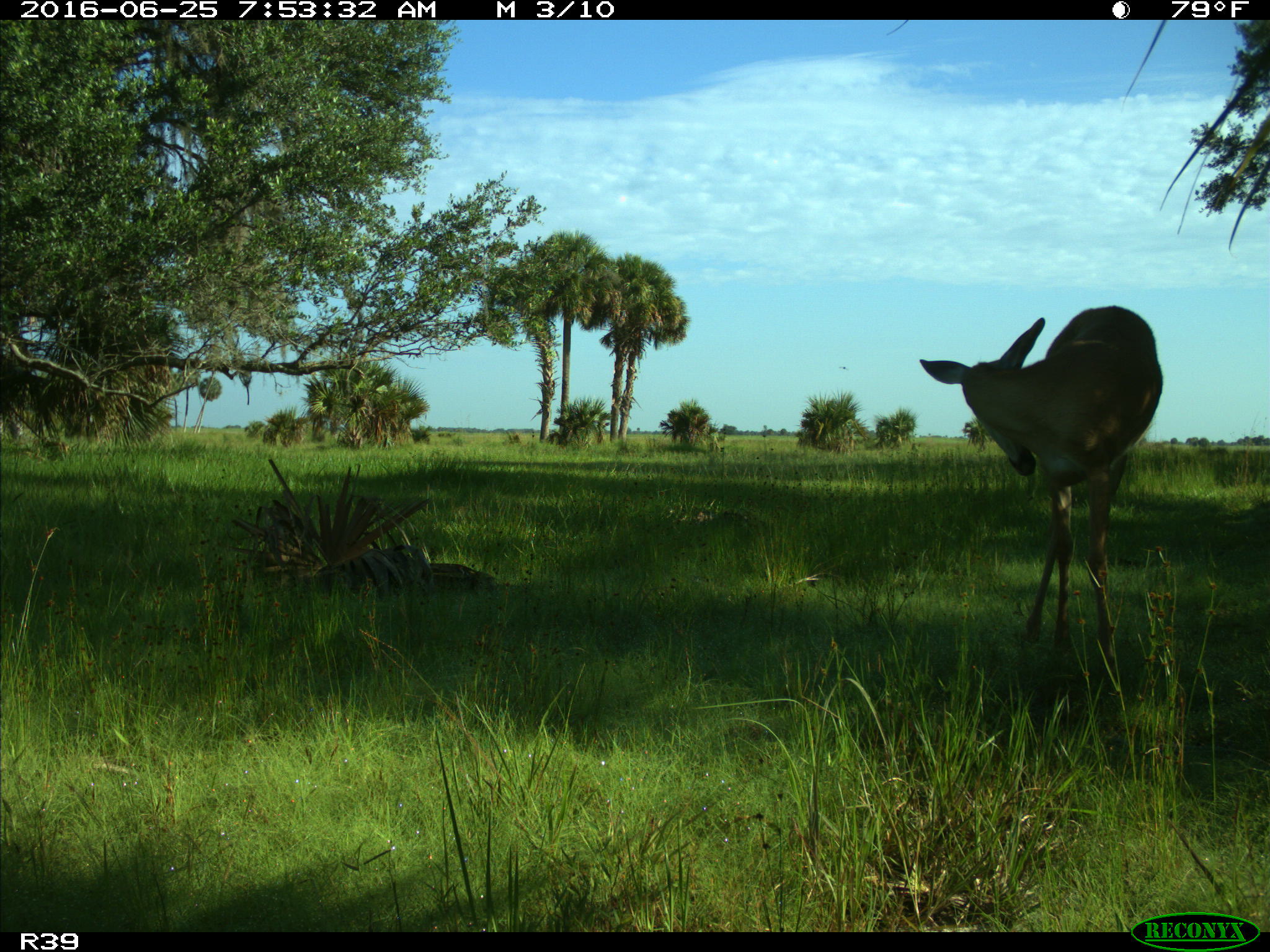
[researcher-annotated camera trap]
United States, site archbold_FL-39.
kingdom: Animalia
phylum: Chordata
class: Mammalia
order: Artiodactyla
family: Cervidae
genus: Odocoileus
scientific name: Odocoileus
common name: deer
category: unidentified deer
Unidentified deer (deer) (Odocoileus).